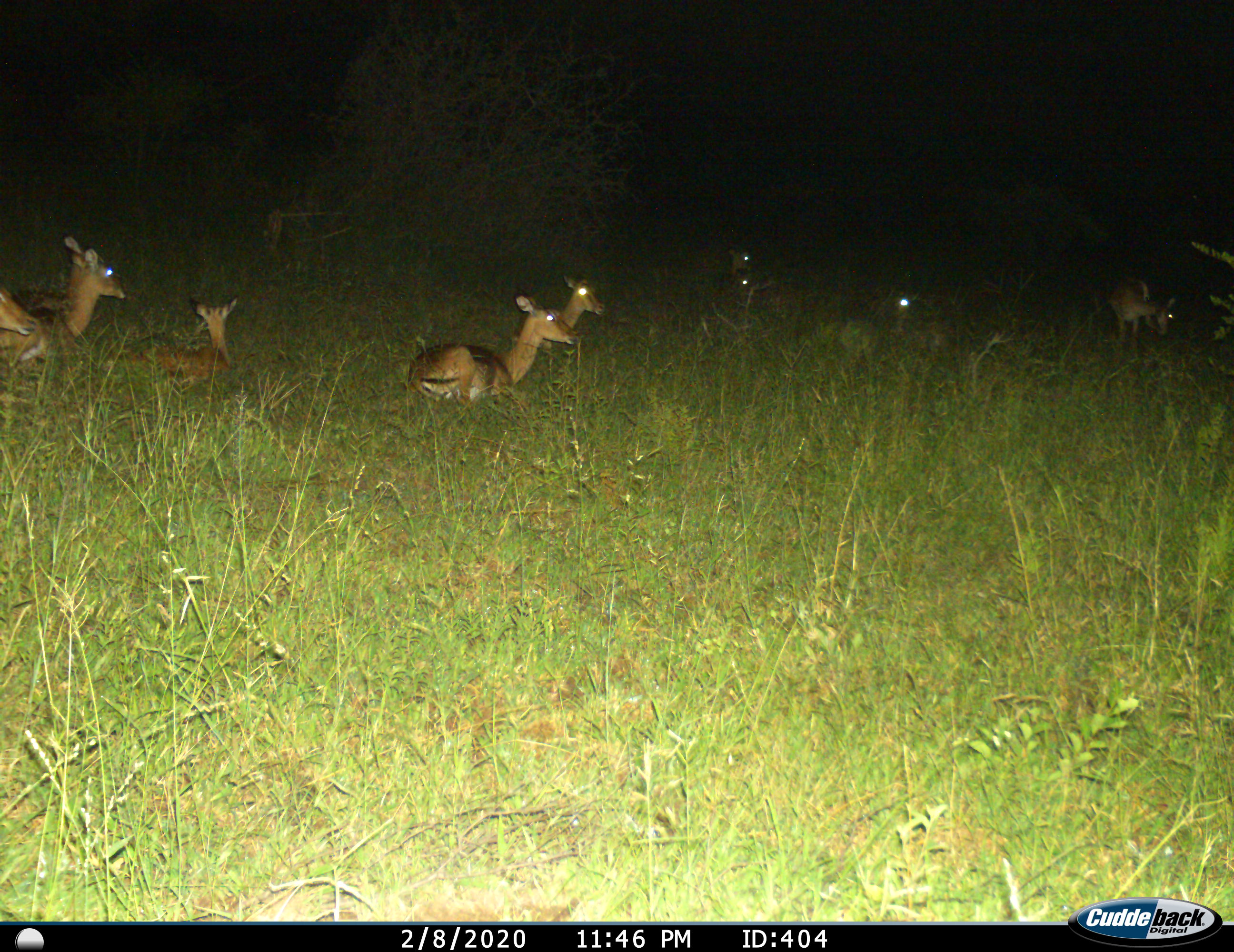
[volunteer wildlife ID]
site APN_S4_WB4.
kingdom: Animalia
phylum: Chordata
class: Mammalia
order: Artiodactyla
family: Bovidae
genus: Aepyceros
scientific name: Aepyceros melampus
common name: impala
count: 10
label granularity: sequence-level